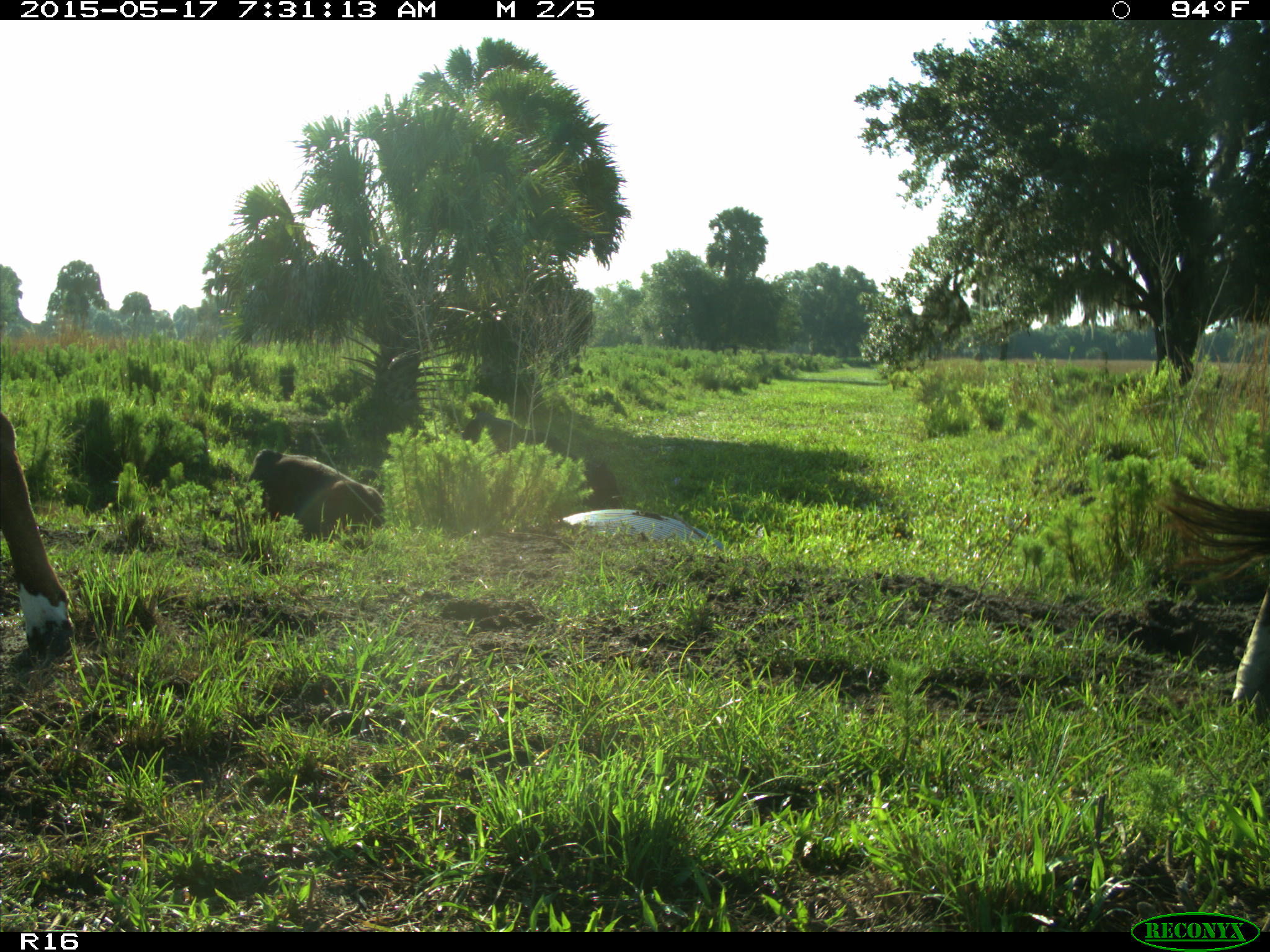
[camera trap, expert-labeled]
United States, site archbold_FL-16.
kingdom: Animalia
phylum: Chordata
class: Mammalia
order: Artiodactyla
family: Bovidae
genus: Bos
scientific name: Bos taurus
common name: domestic cow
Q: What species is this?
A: Bos taurus (domestic cow).